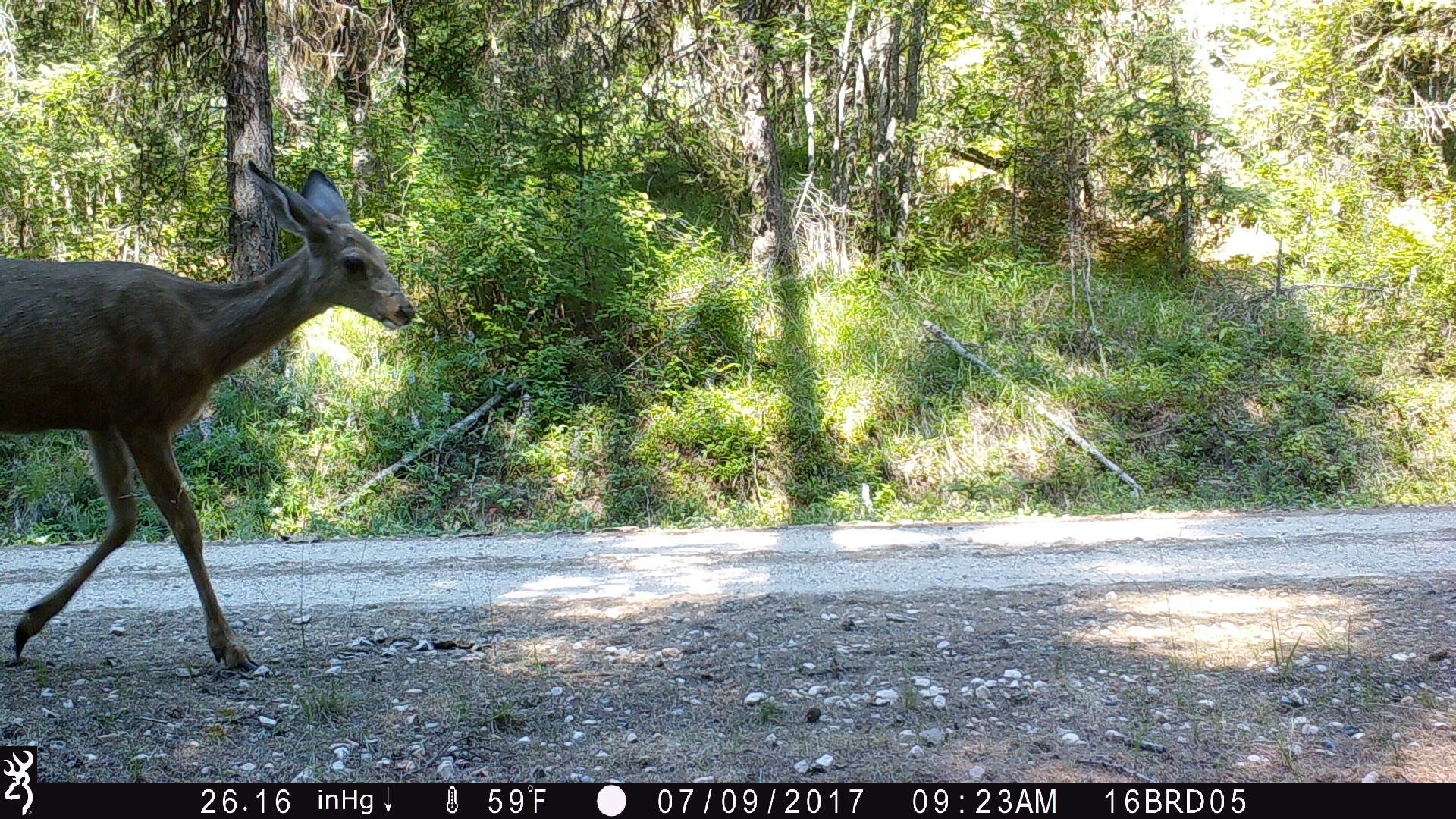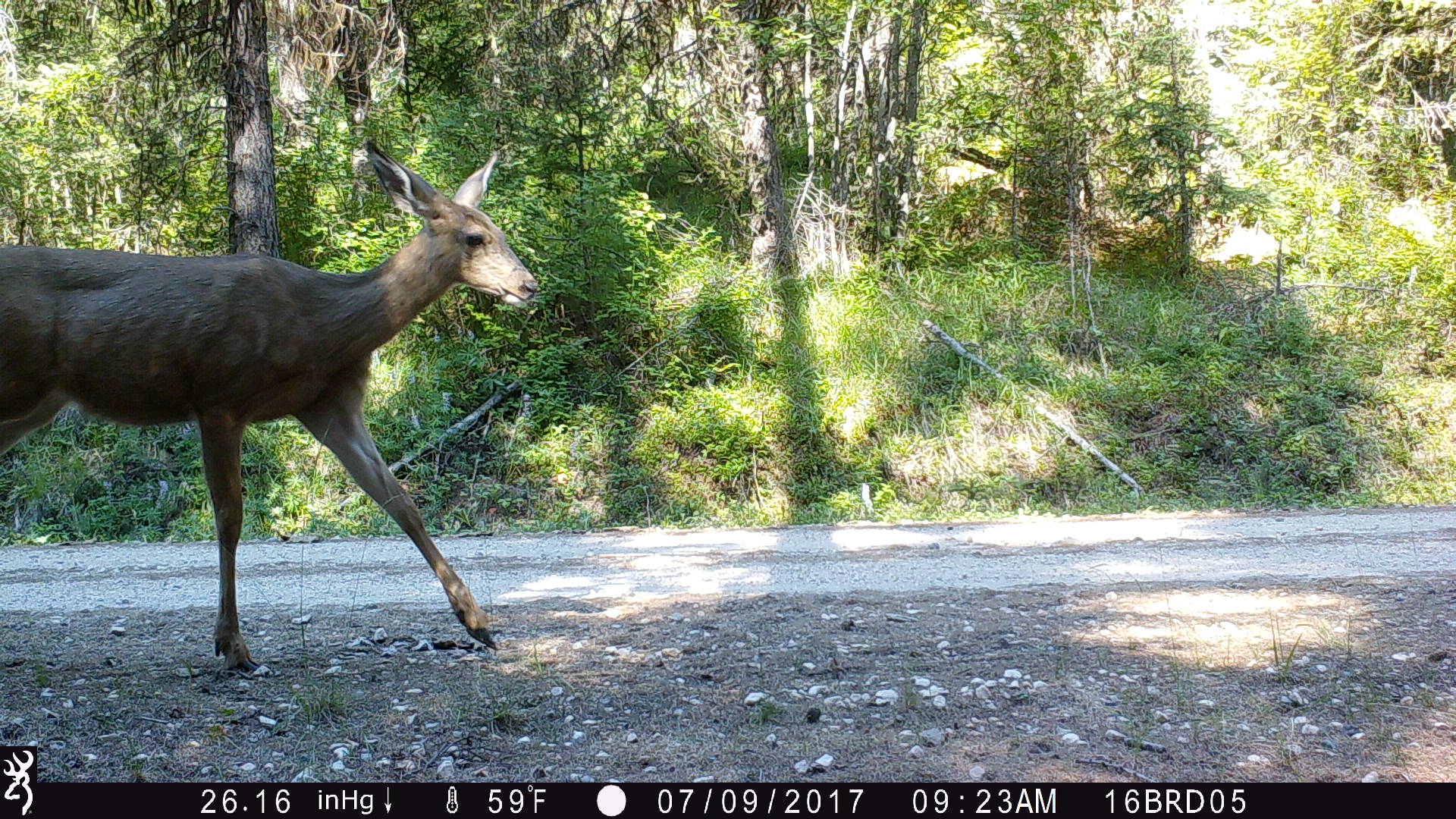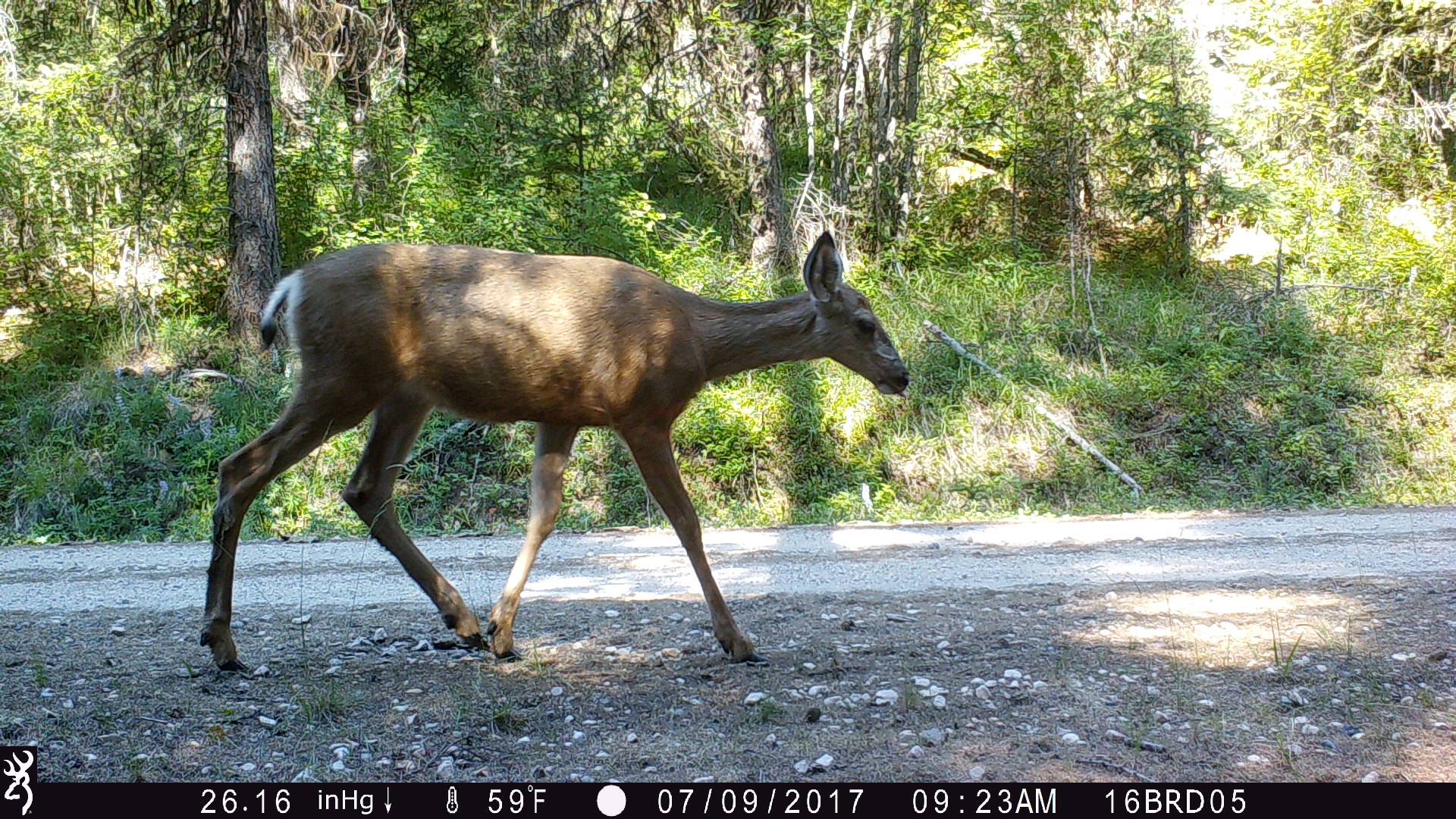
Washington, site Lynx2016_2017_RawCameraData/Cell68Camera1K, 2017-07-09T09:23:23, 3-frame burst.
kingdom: Animalia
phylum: Chordata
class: Mammalia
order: Artiodactyla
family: Cervidae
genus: Odocoileus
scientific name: Odocoileus hemionus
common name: mule deer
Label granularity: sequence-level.